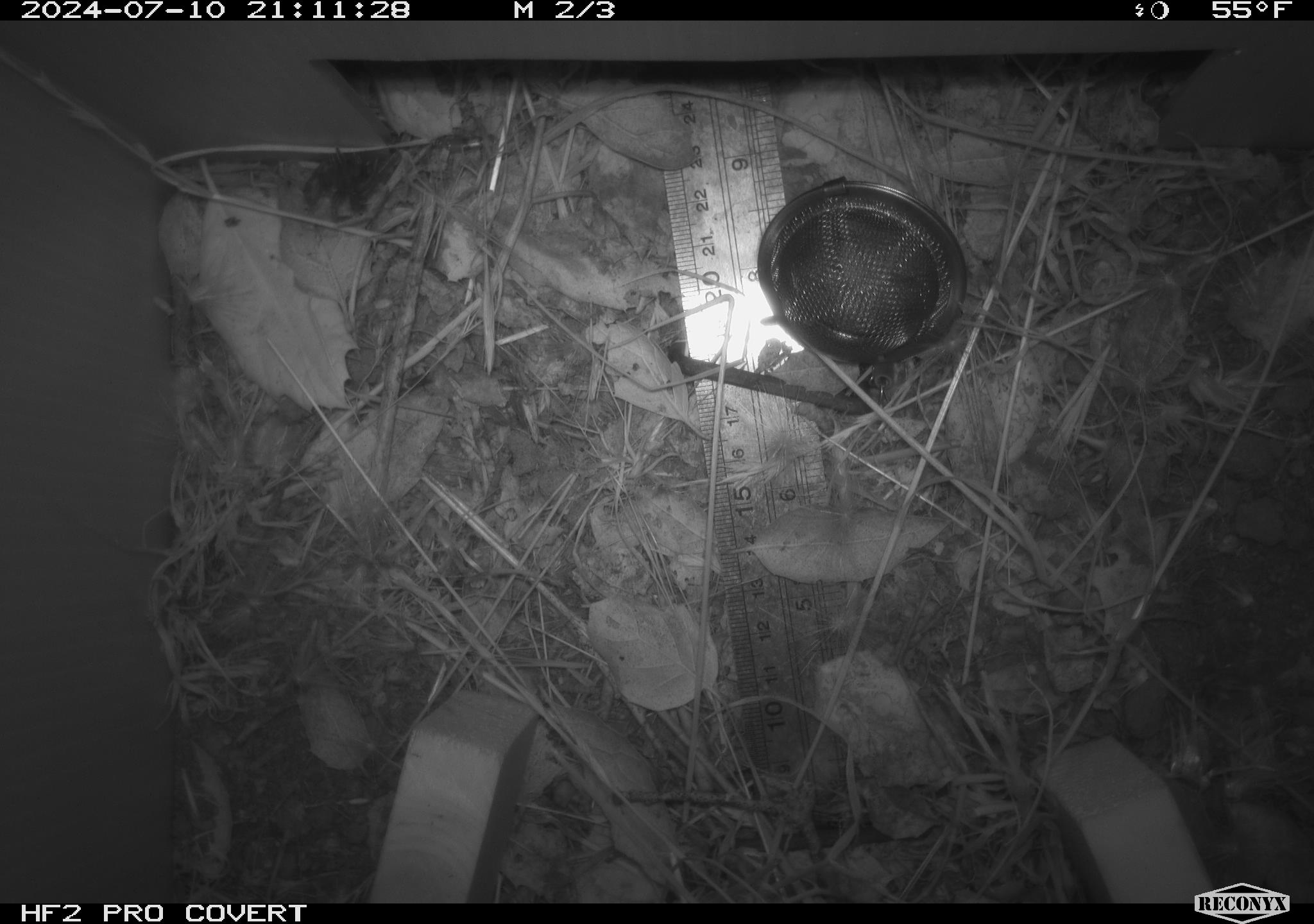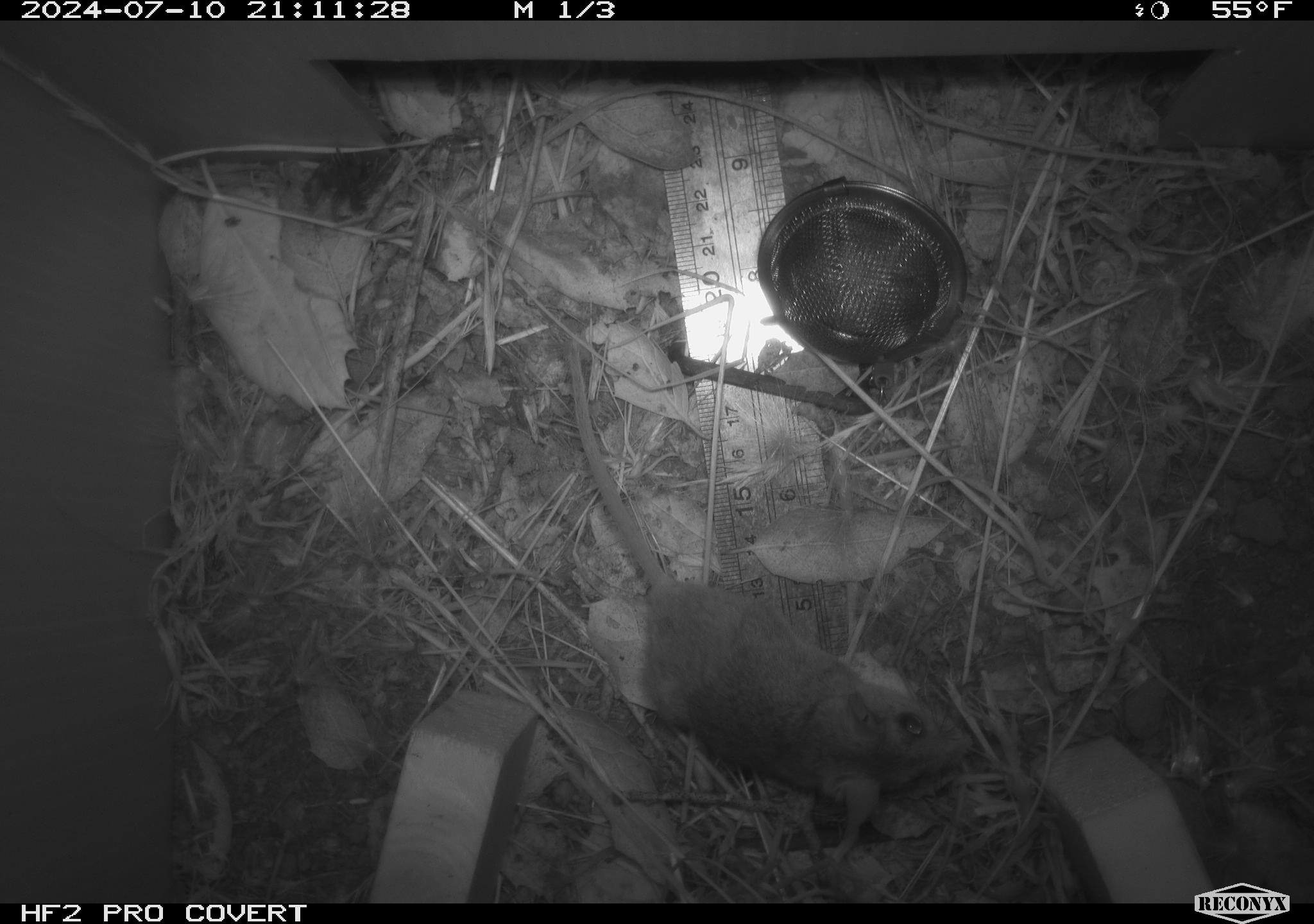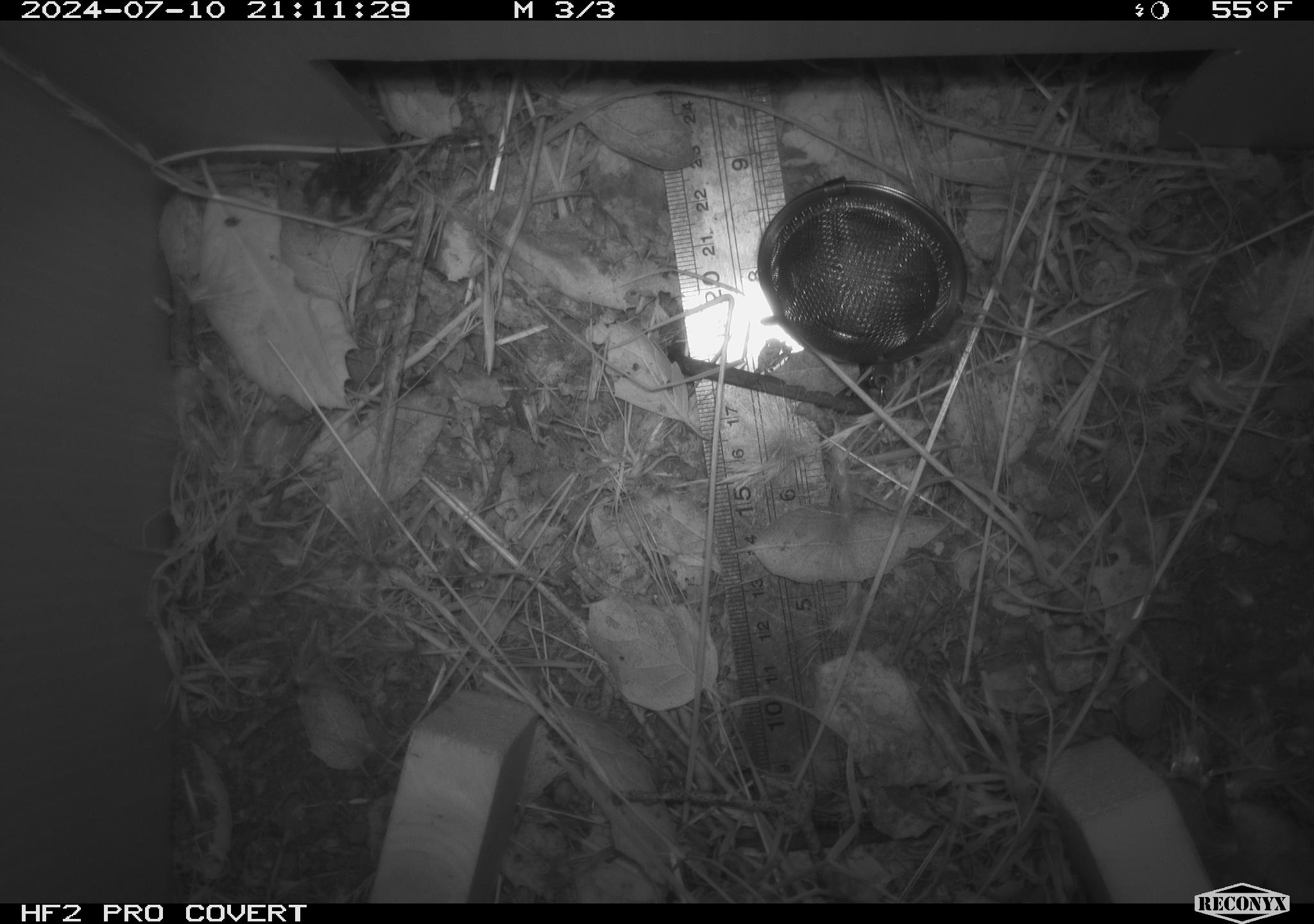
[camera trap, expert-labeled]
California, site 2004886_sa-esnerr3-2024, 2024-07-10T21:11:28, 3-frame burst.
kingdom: Animalia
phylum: Chordata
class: Mammalia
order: Rodentia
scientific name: Rodentia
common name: rodent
Rodent (Rodentia).